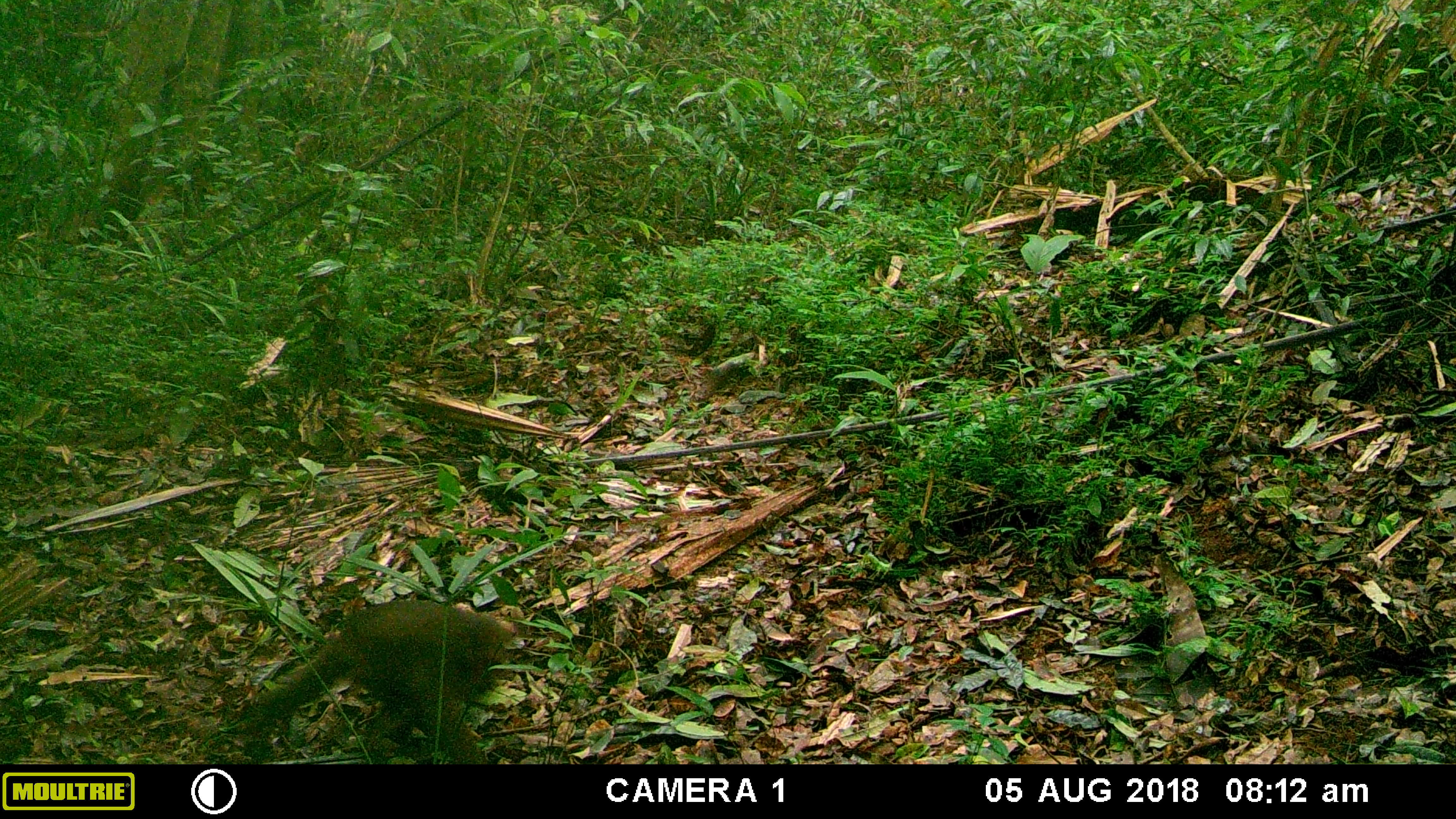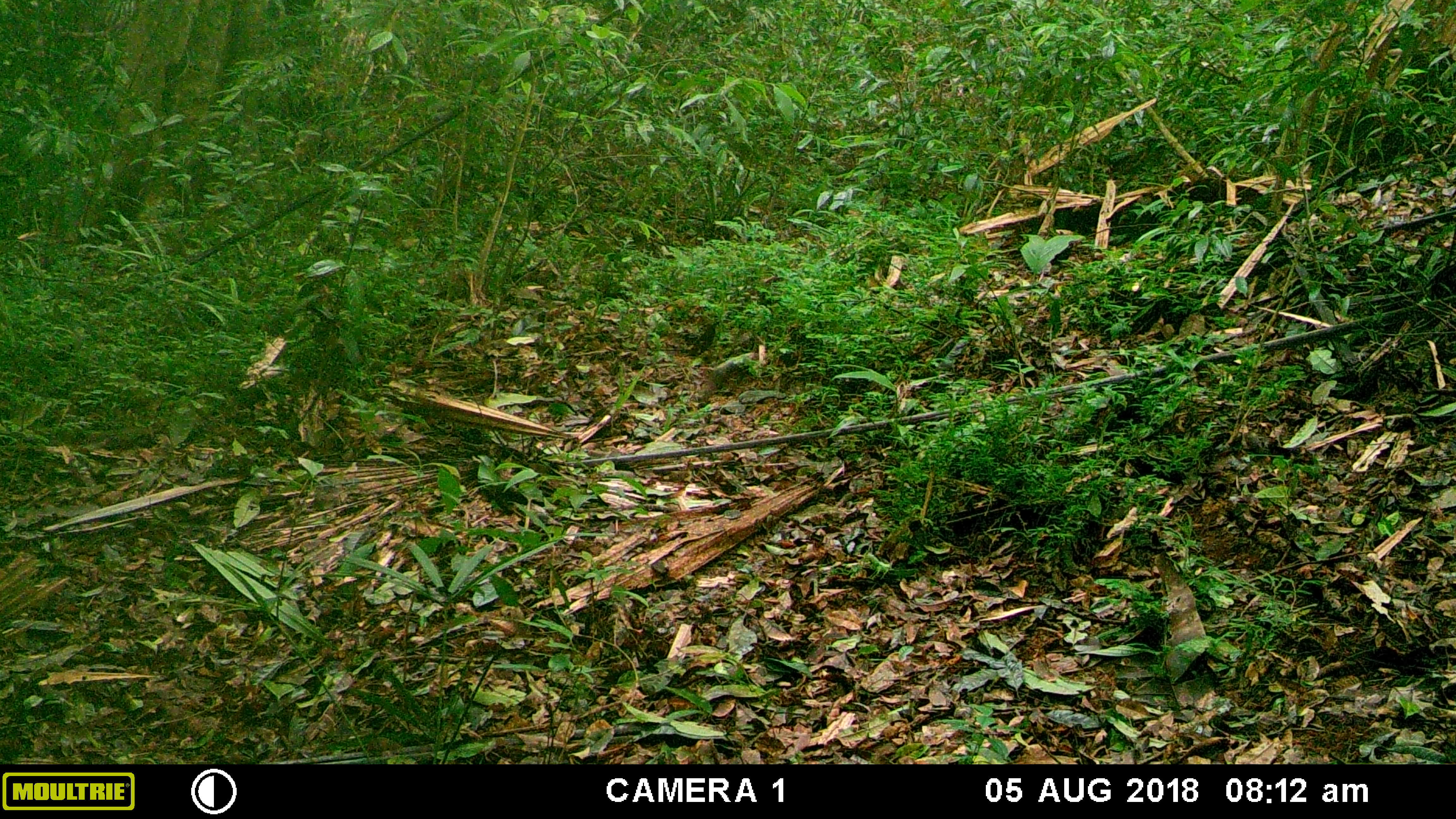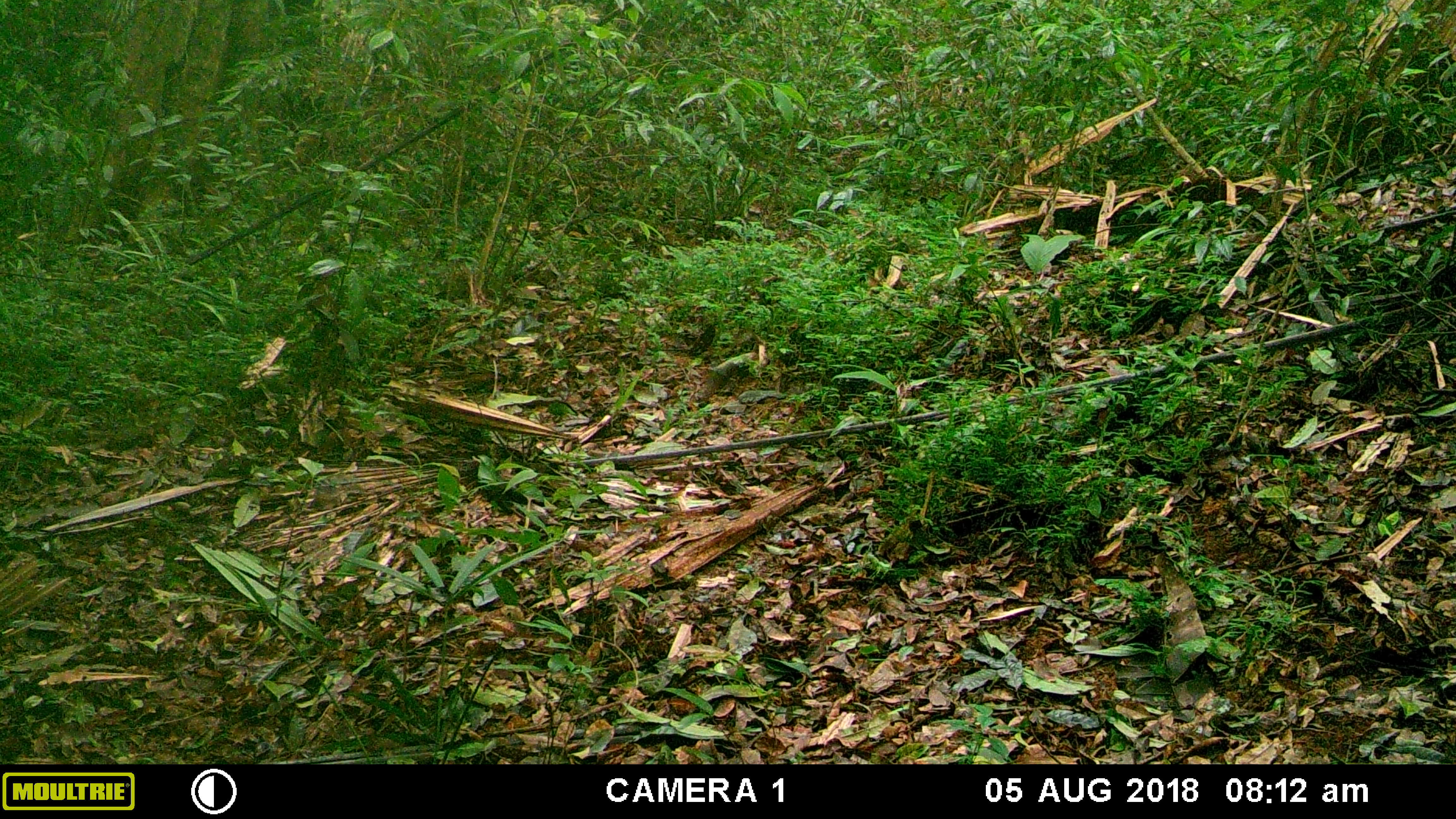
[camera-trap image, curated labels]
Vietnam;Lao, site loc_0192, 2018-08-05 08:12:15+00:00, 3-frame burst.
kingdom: Animalia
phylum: Chordata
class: Mammalia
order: Primates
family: Cercopithecidae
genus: Macaca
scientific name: Macaca arctoides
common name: stump-tailed macaque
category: stump tailed macaque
Stump tailed macaque (stump-tailed macaque) (Macaca arctoides). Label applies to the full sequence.